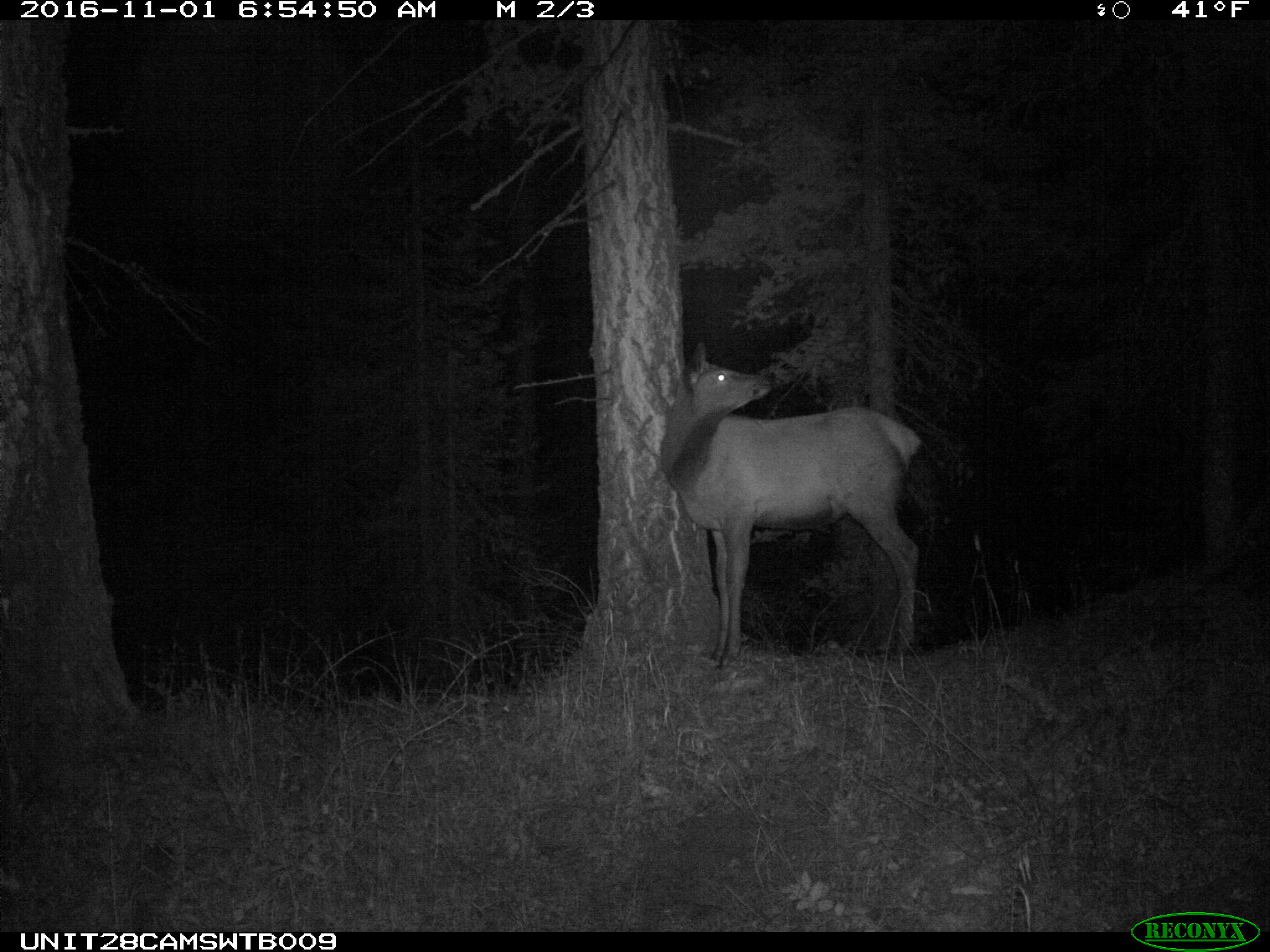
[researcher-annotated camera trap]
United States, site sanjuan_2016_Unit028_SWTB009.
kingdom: Animalia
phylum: Chordata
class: Mammalia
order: Artiodactyla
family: Cervidae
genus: Cervus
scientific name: Cervus elaphus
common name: red deer